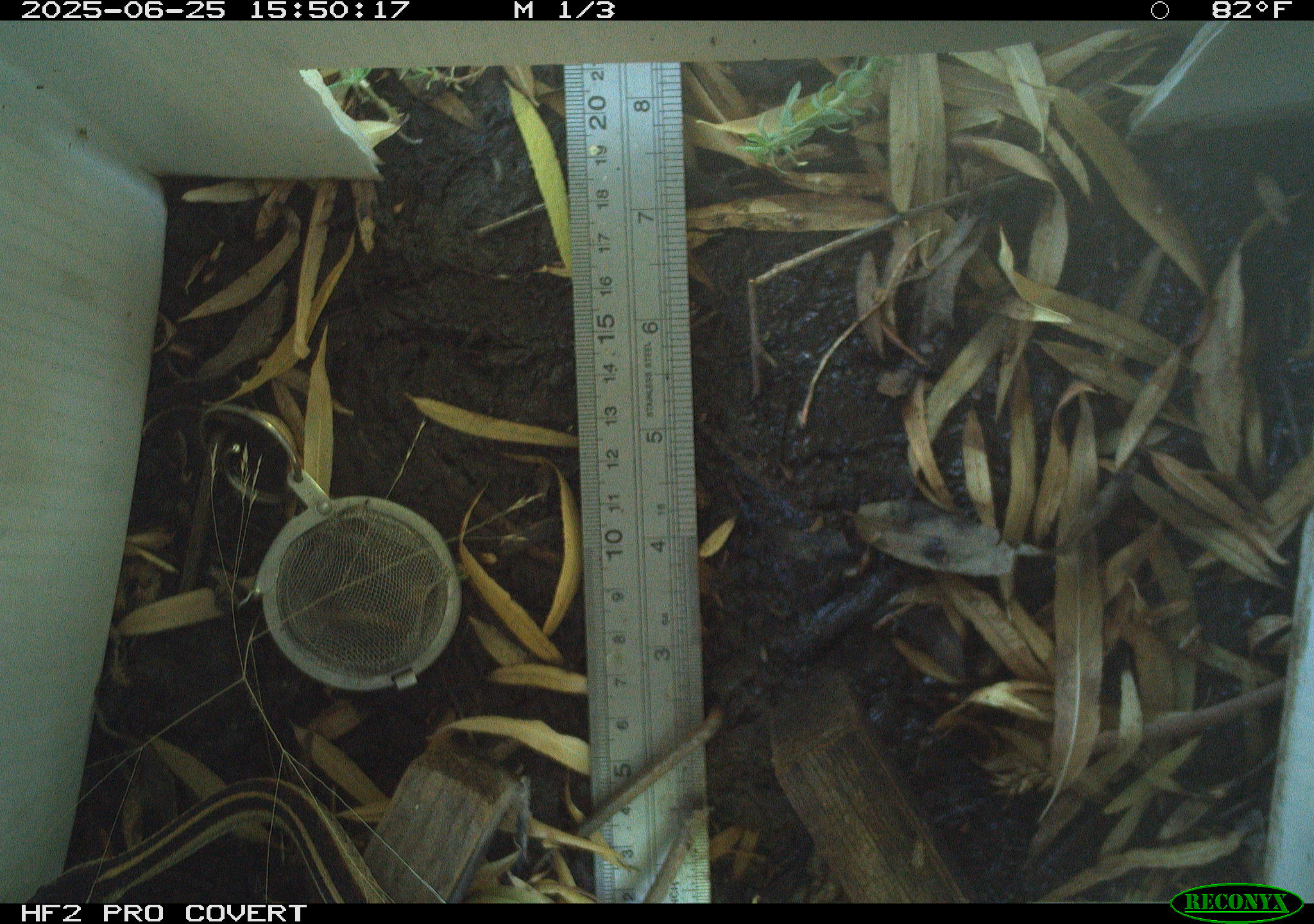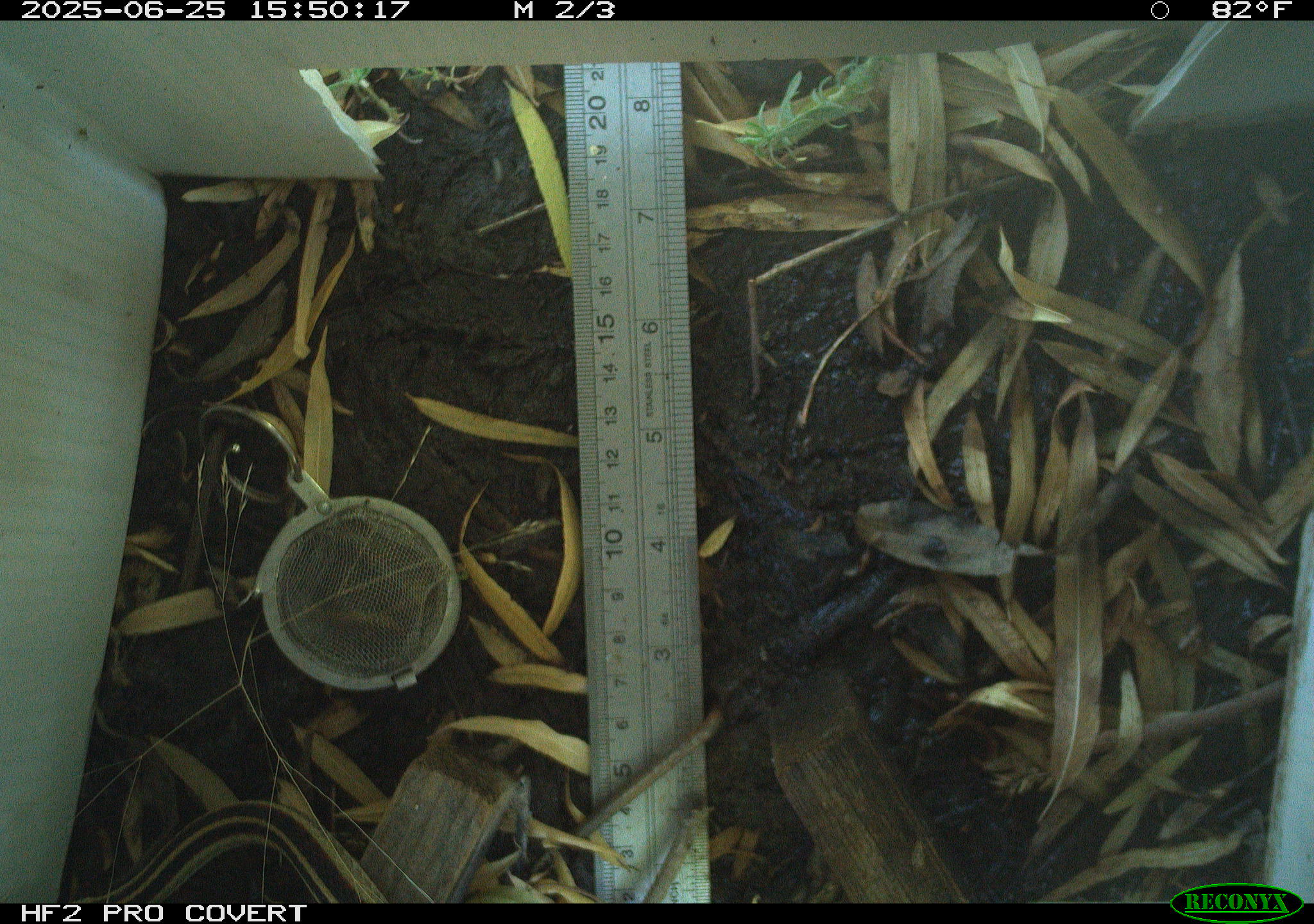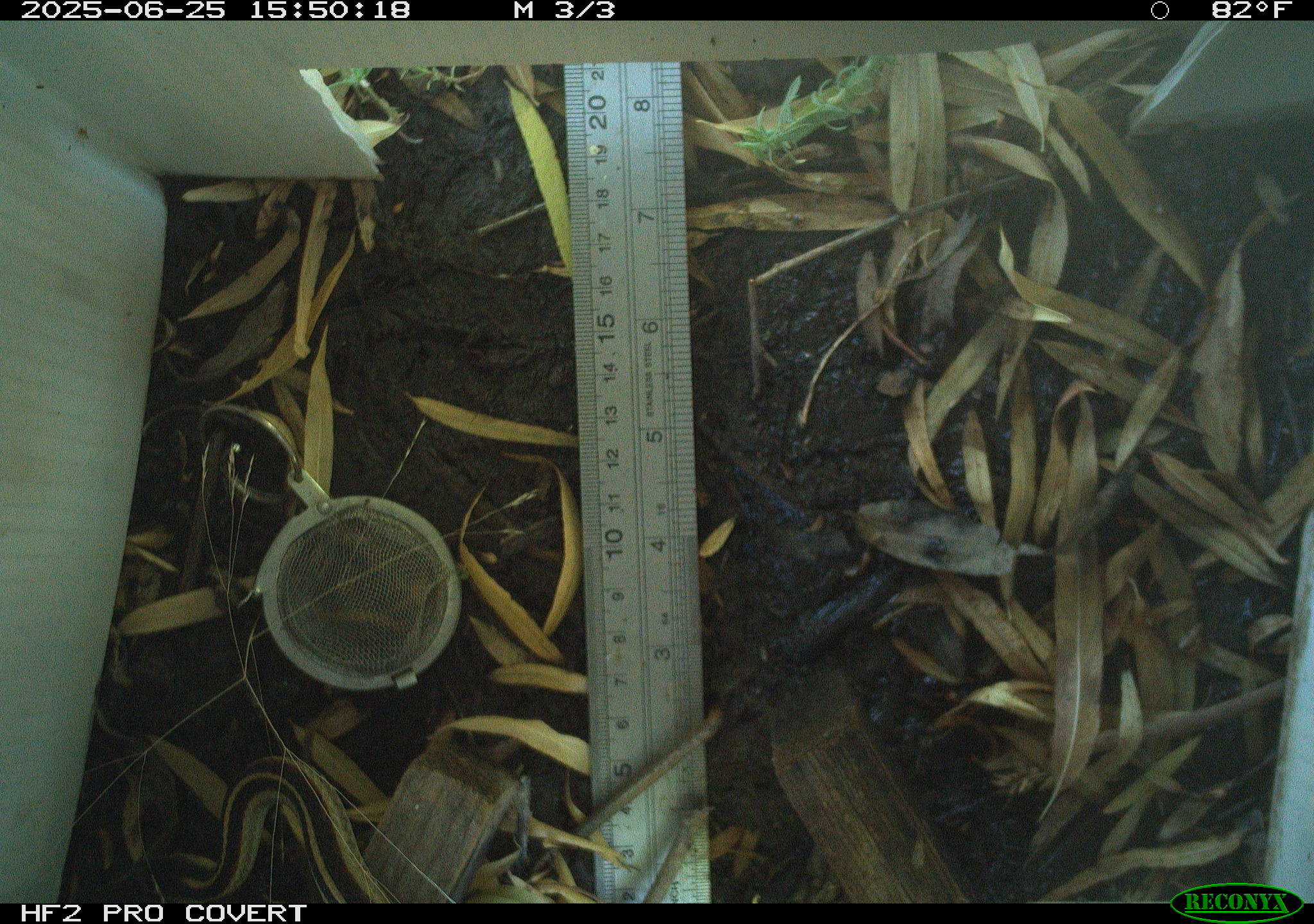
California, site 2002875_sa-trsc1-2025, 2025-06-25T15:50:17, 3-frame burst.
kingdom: Animalia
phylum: Chordata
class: Reptilia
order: Squamata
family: Colubridae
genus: Thamnophis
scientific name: Thamnophis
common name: american gartersnakes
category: thamnophis species